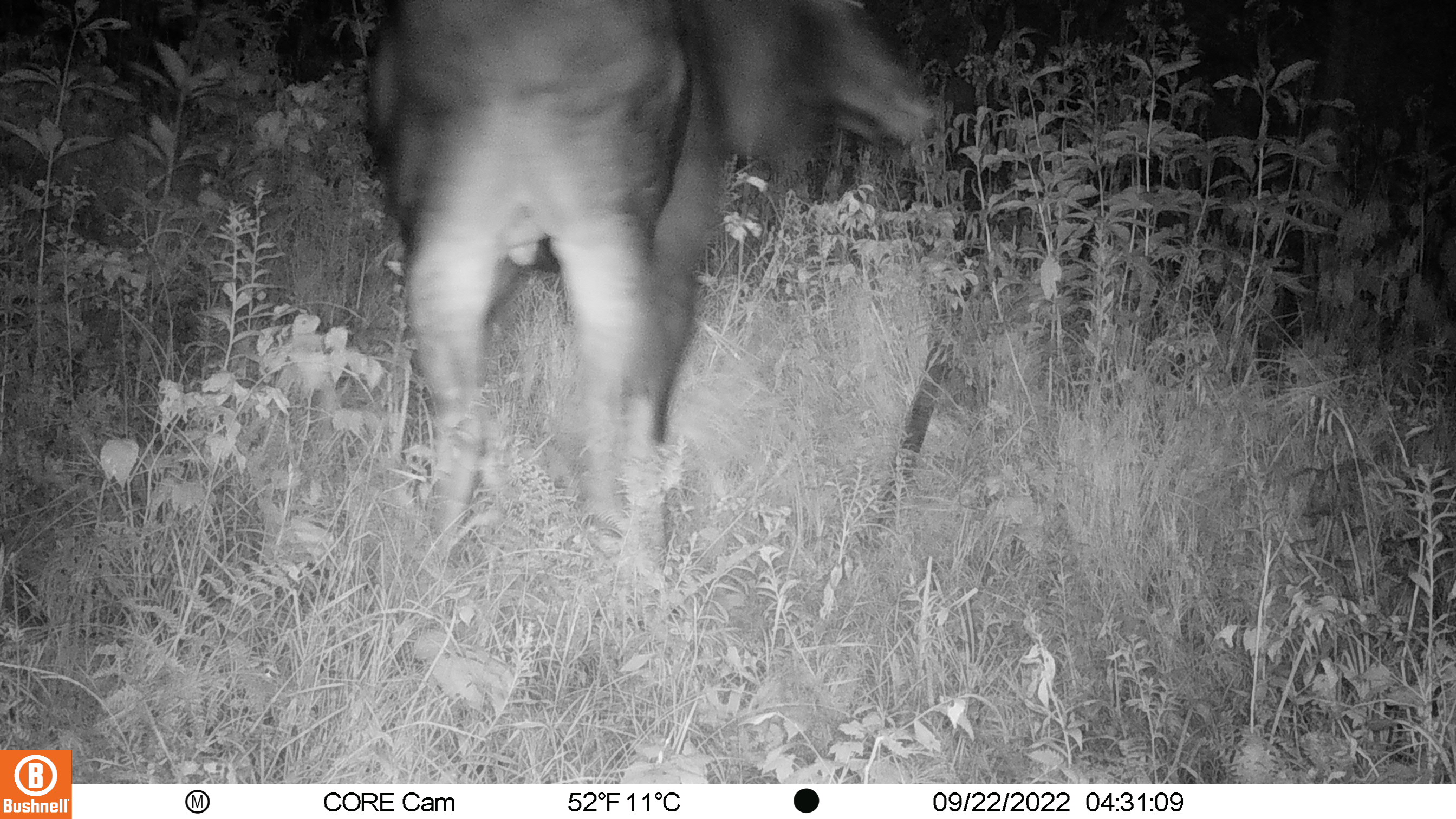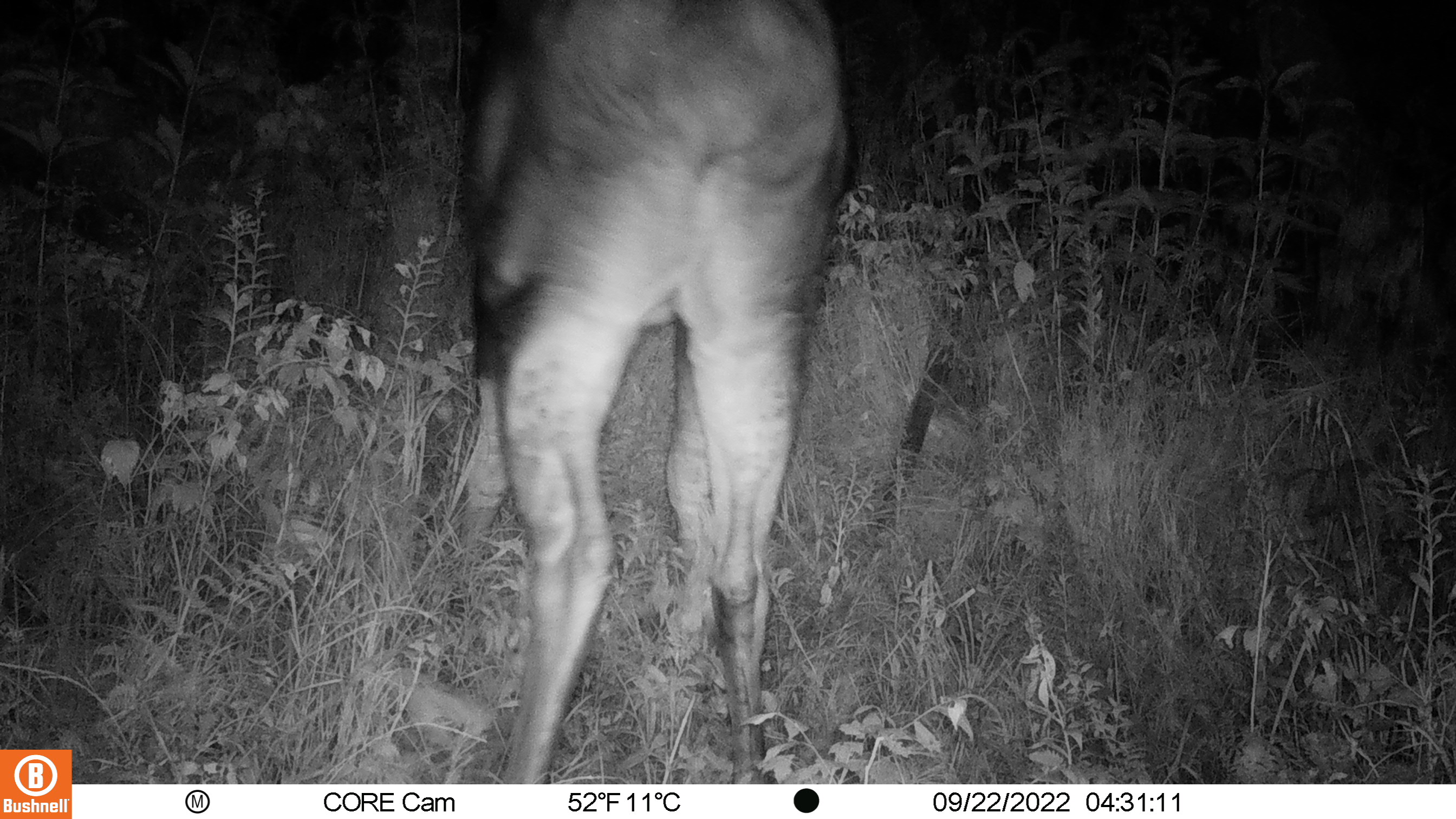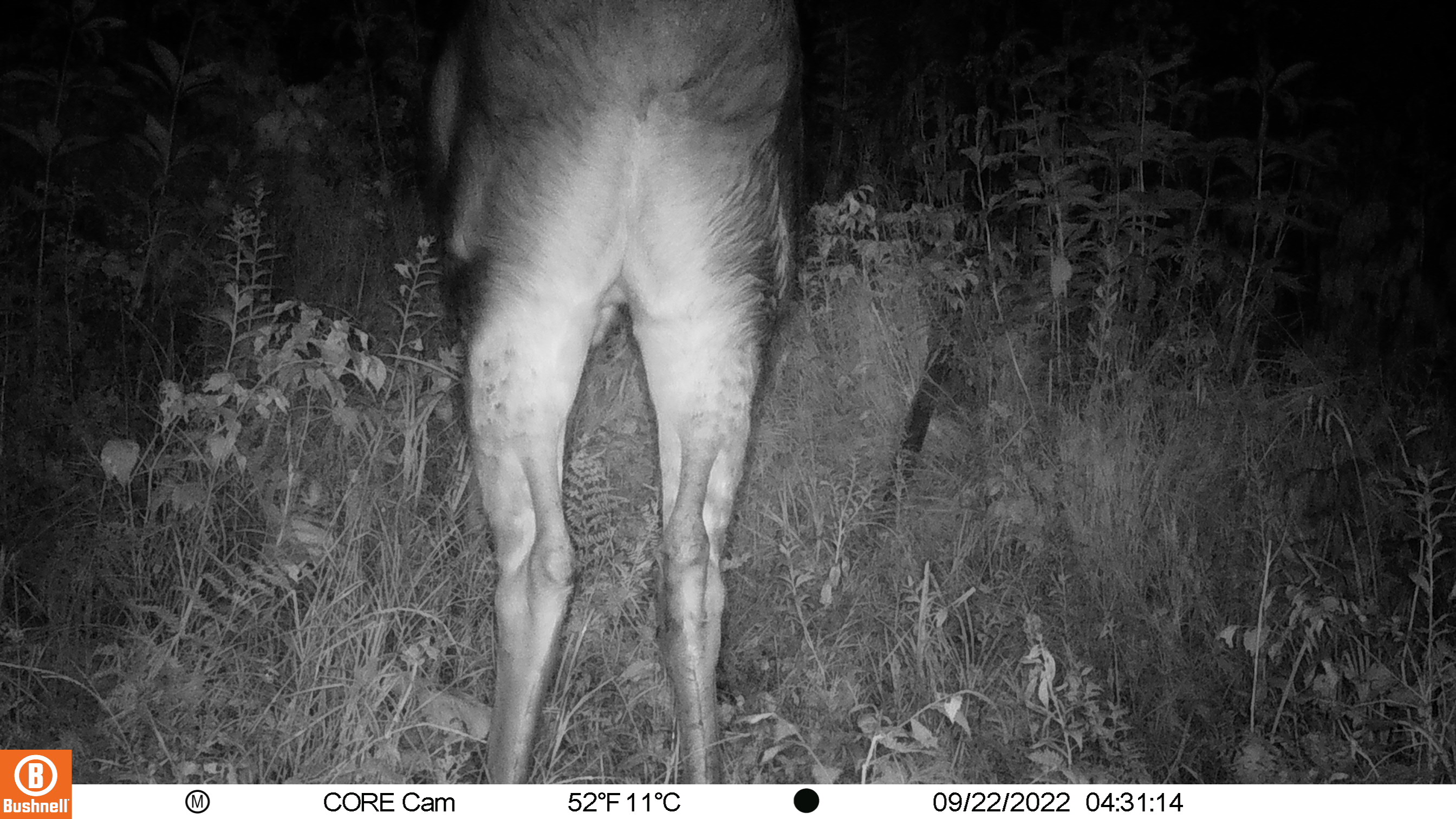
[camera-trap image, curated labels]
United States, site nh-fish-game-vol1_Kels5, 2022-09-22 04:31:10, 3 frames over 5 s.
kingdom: Animalia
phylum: Chordata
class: Mammalia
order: Artiodactyla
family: Cervidae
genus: Alces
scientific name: Alces alces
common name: moose